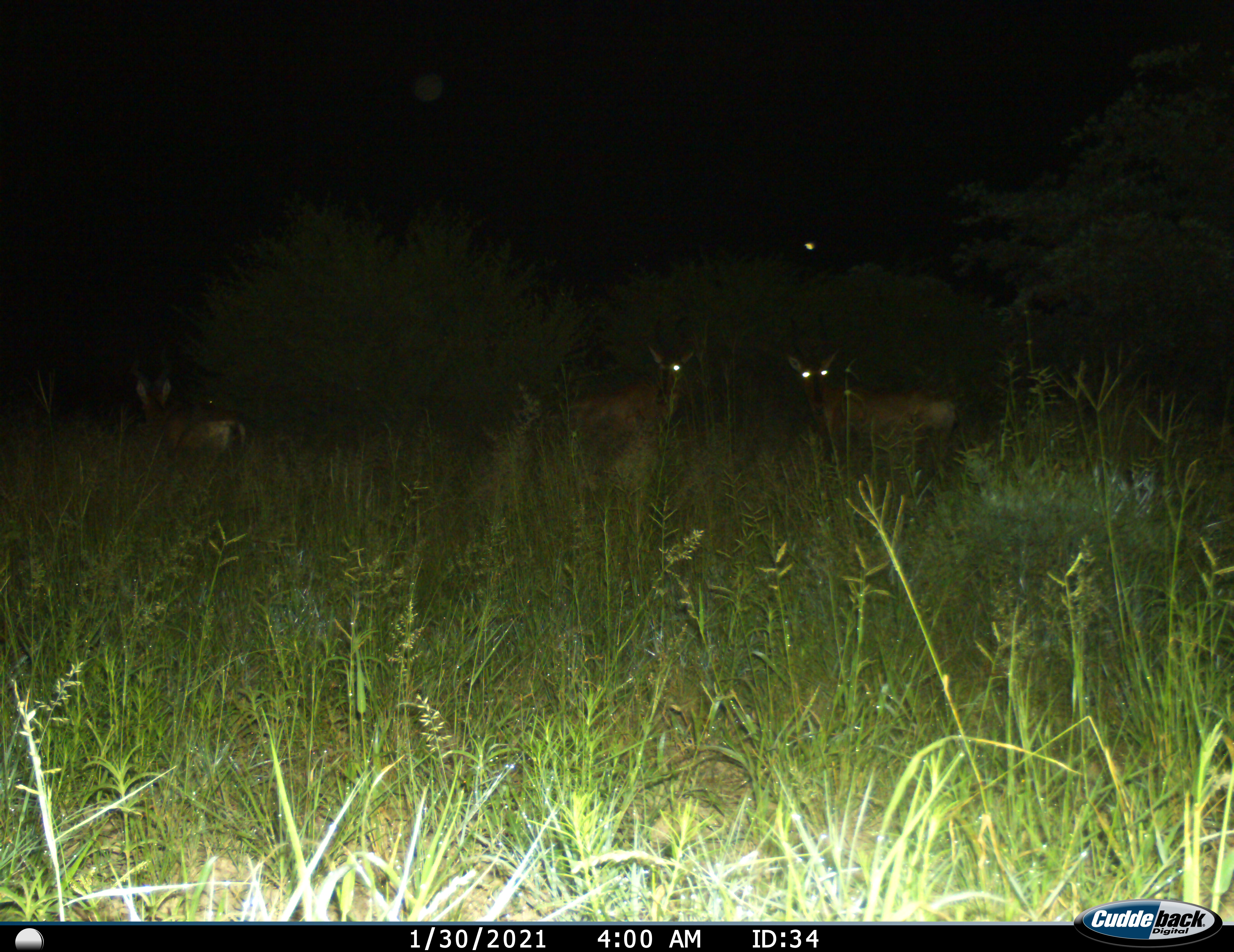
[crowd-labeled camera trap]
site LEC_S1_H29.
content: unidentified animal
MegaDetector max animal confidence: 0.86